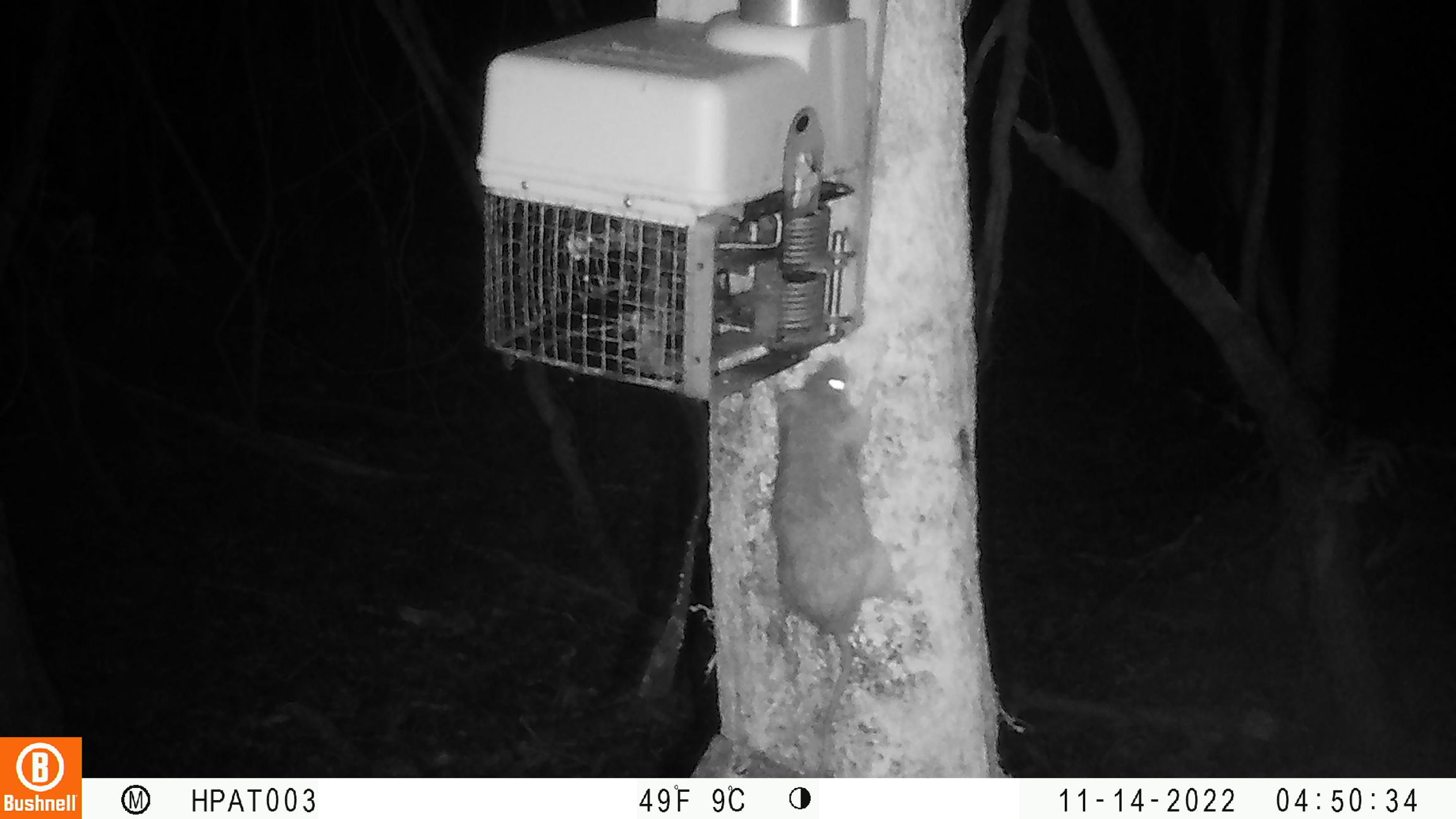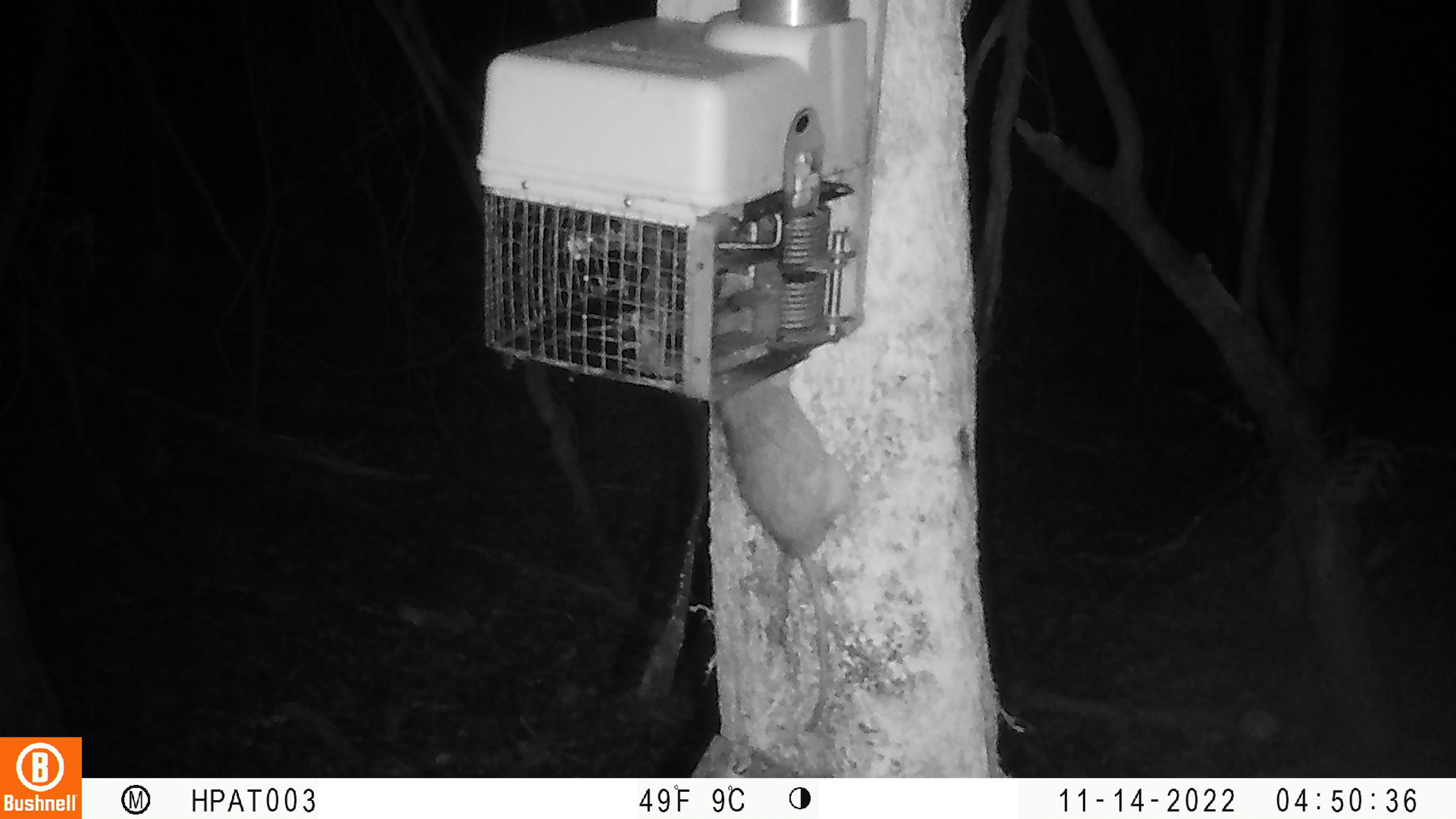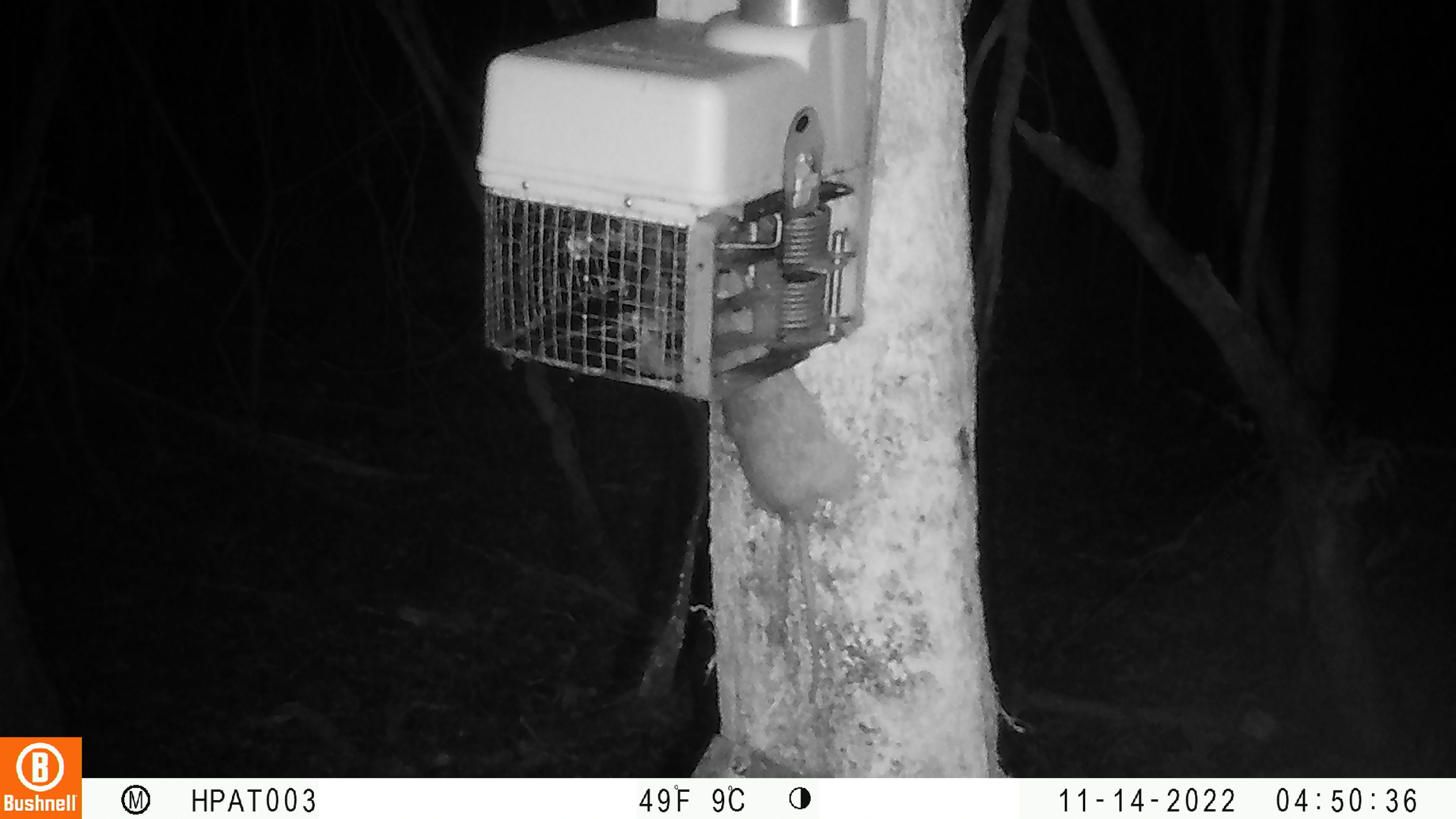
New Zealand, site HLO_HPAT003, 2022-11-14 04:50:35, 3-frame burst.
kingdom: Animalia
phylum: Chordata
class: Mammalia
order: Rodentia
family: Muridae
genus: Rattus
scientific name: Rattus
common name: rat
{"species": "rat (Rattus)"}